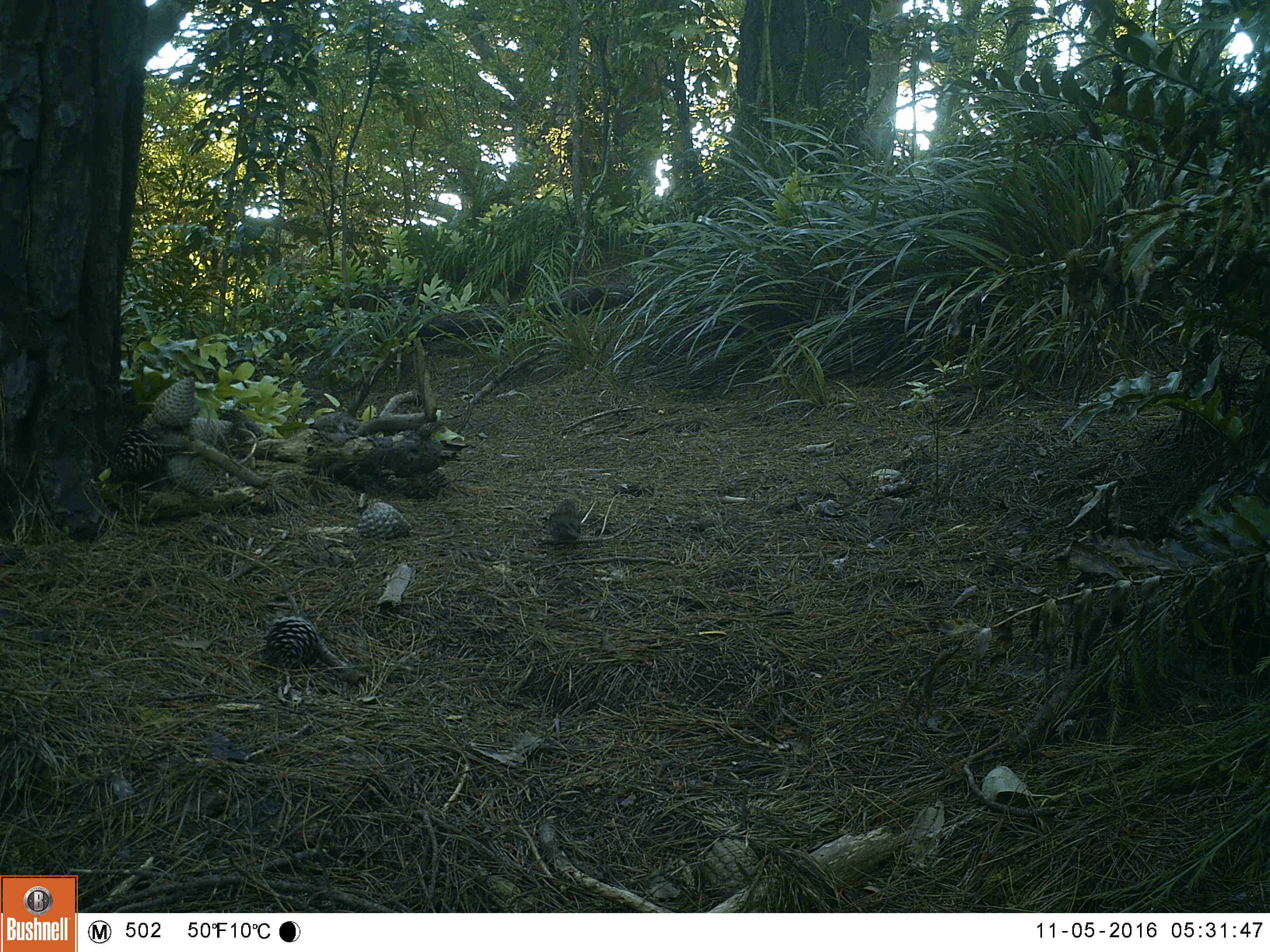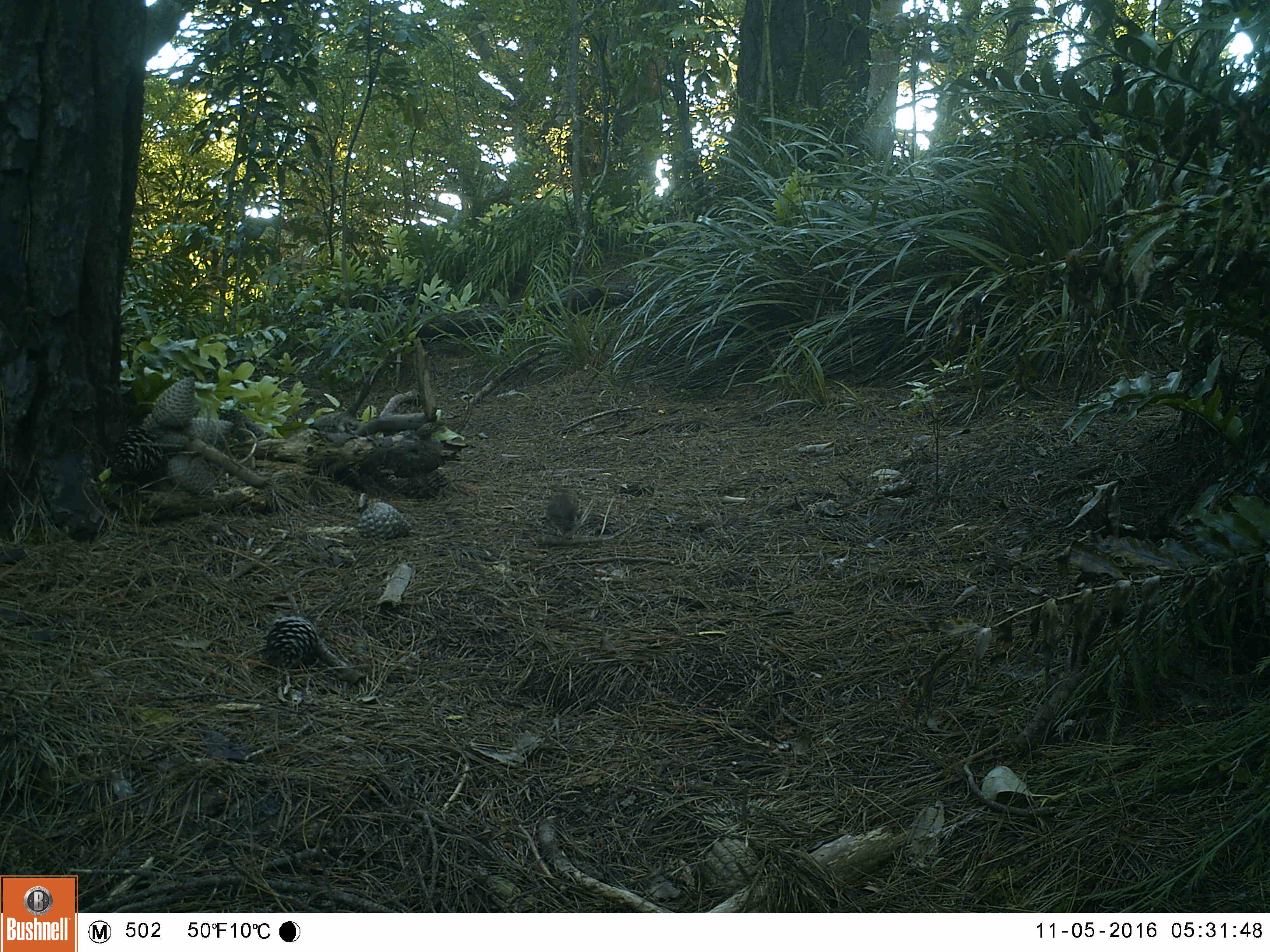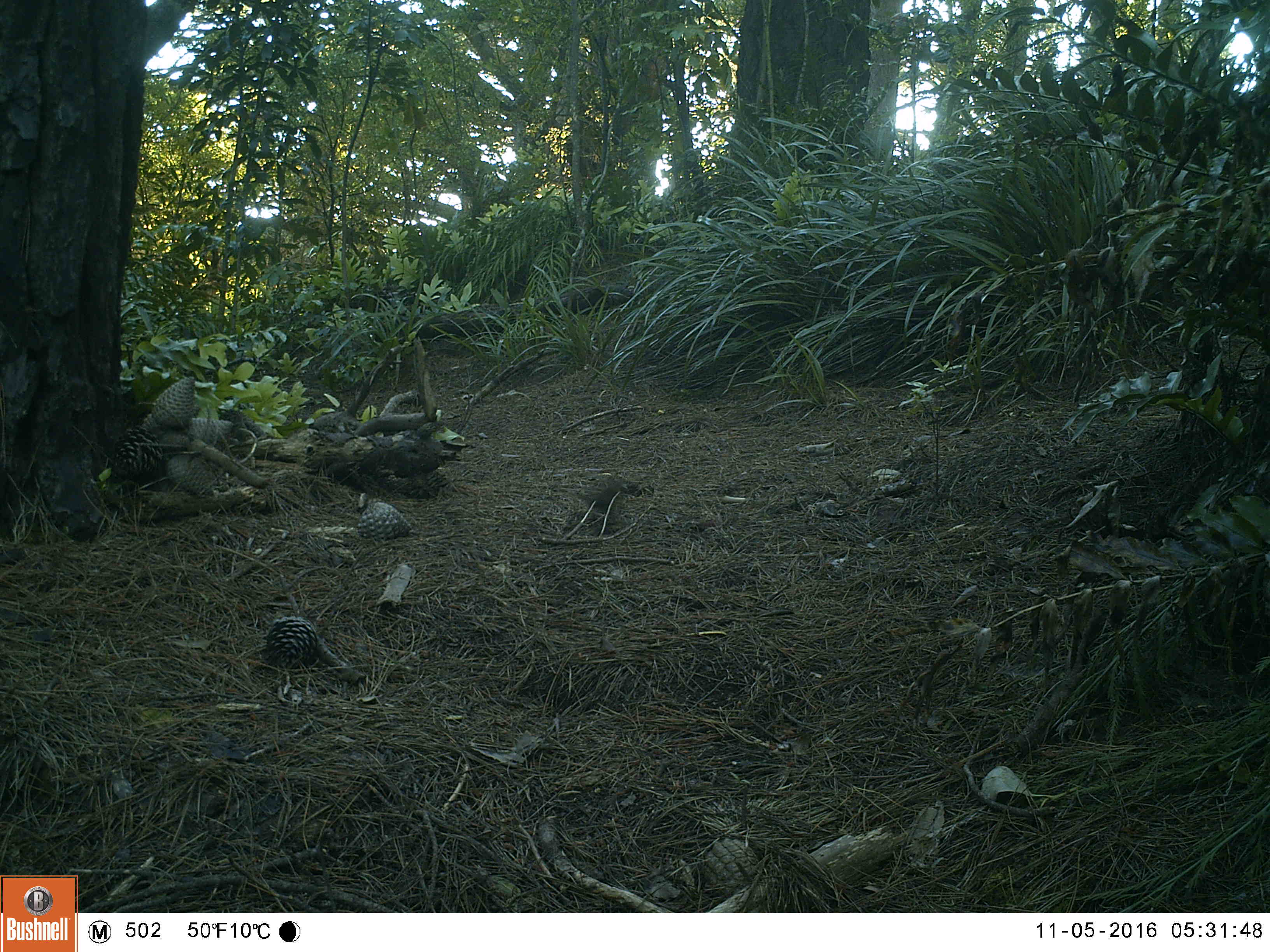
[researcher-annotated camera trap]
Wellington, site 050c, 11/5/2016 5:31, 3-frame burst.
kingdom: Animalia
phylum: Chordata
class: Aves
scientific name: Aves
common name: bird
Bird (Aves).